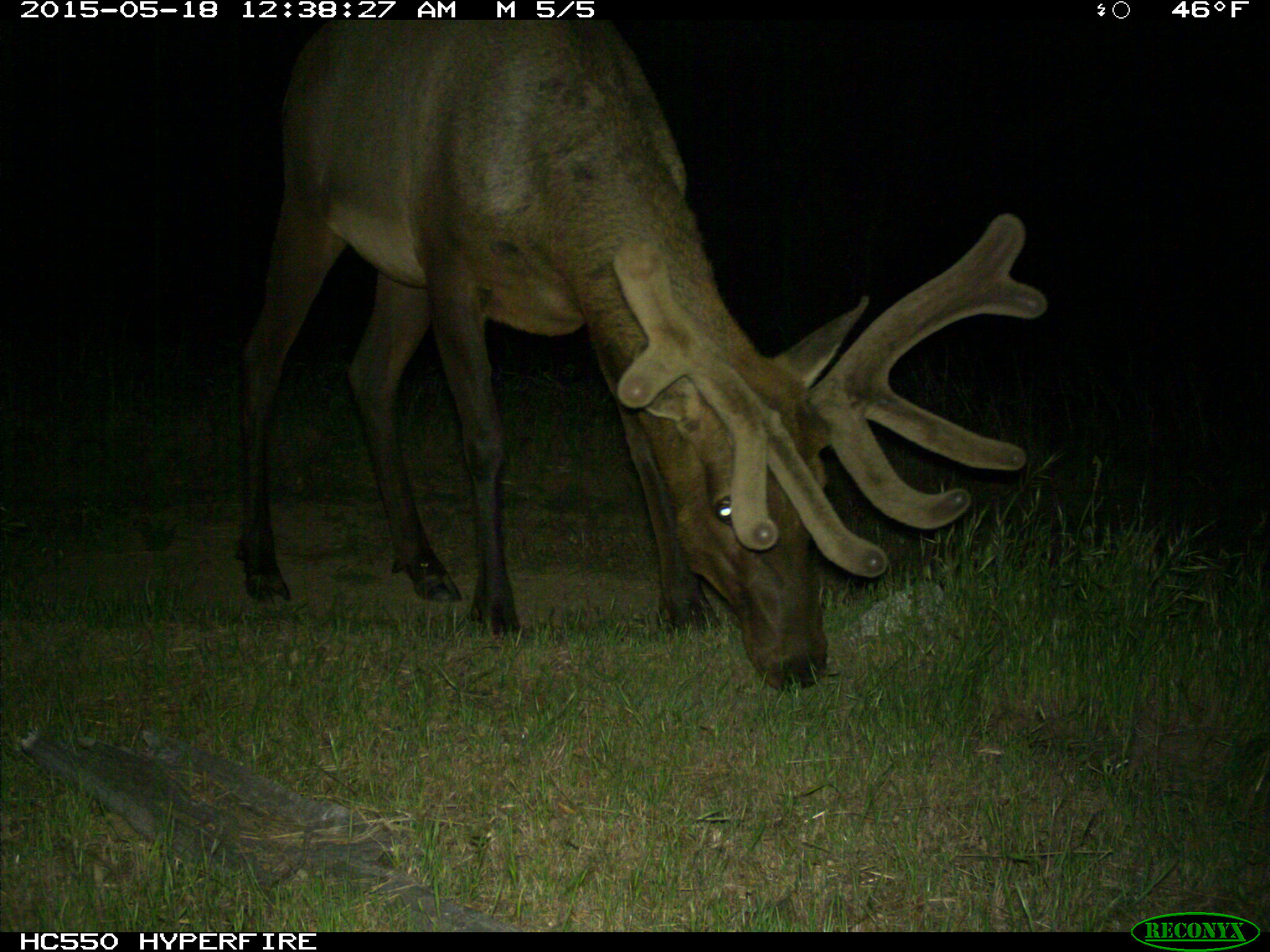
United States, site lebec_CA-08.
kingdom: Animalia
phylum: Chordata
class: Mammalia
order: Artiodactyla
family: Cervidae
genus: Cervus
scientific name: Cervus canadensis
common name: elk